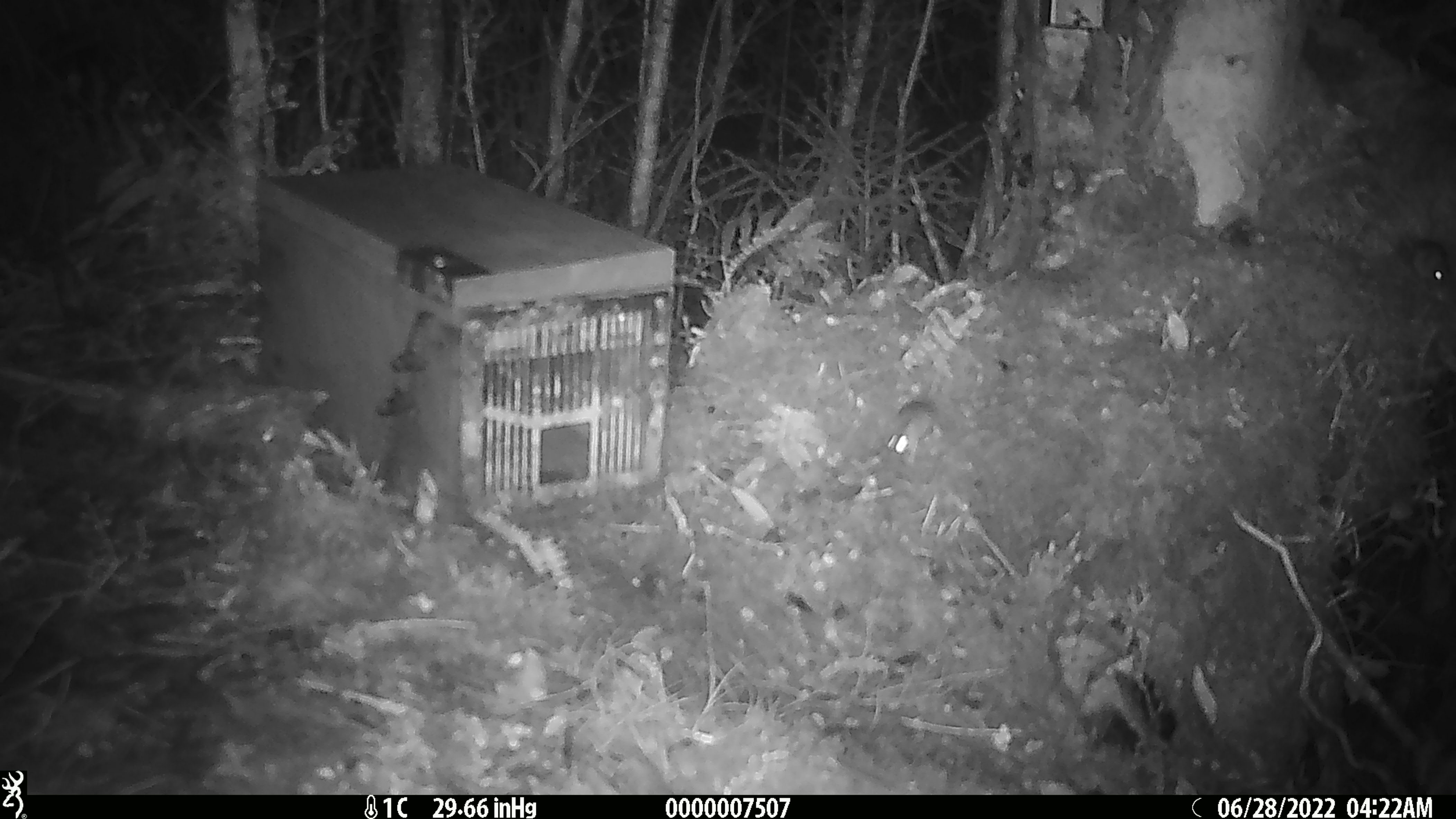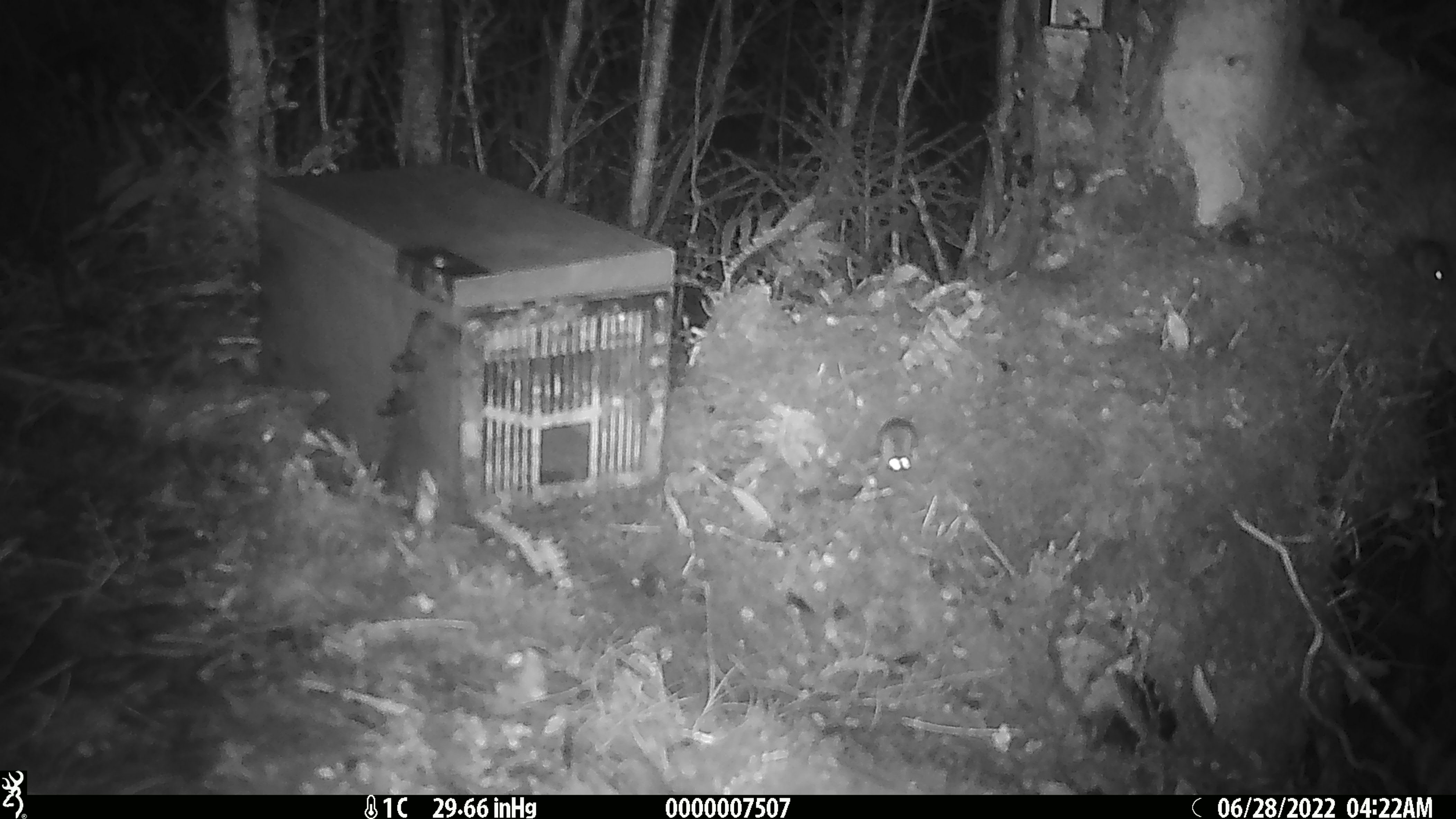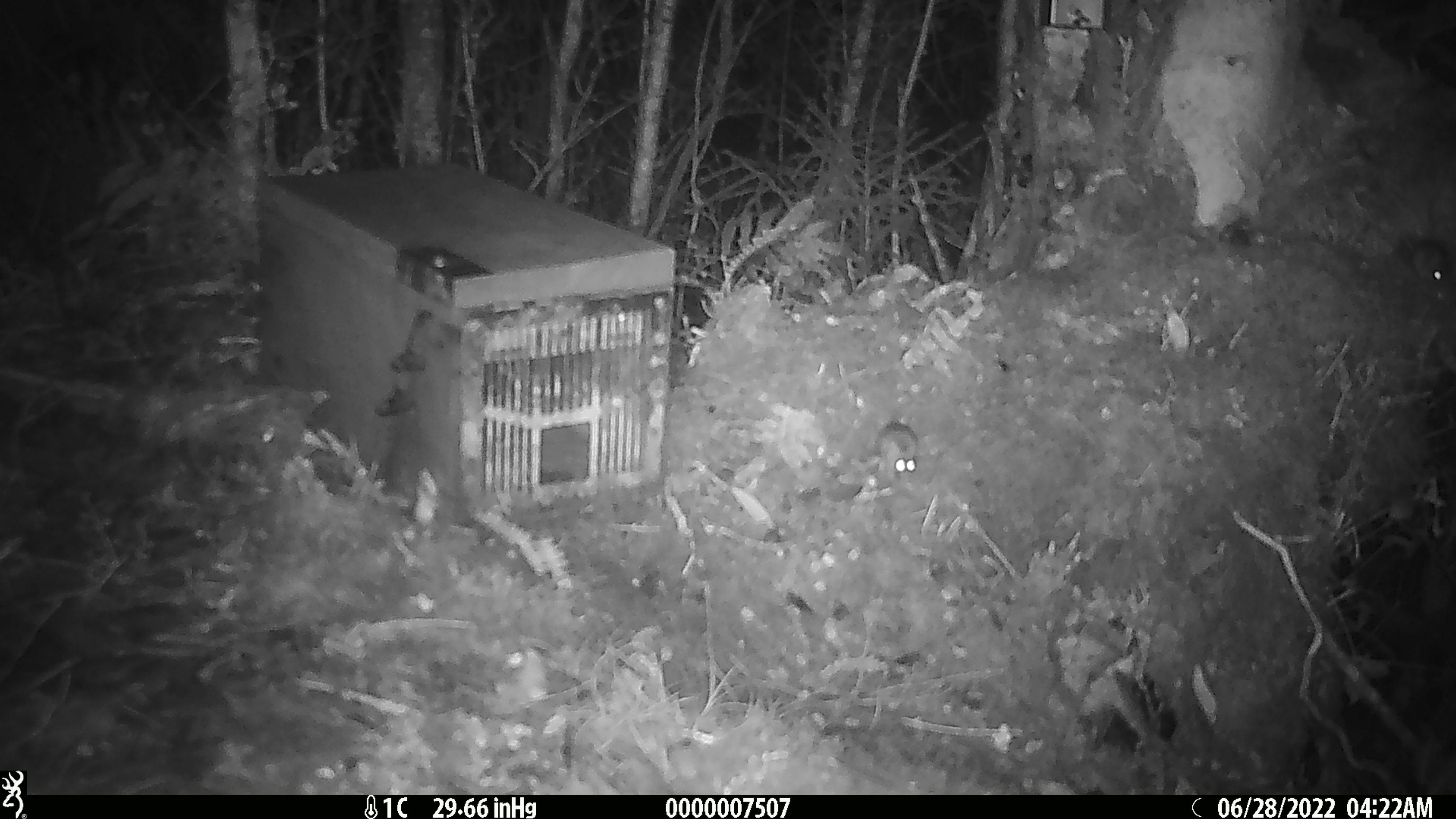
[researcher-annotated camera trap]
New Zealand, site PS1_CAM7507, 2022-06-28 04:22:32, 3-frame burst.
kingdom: Animalia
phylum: Chordata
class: Mammalia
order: Rodentia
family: Muridae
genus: Mus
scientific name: Mus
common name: mouse